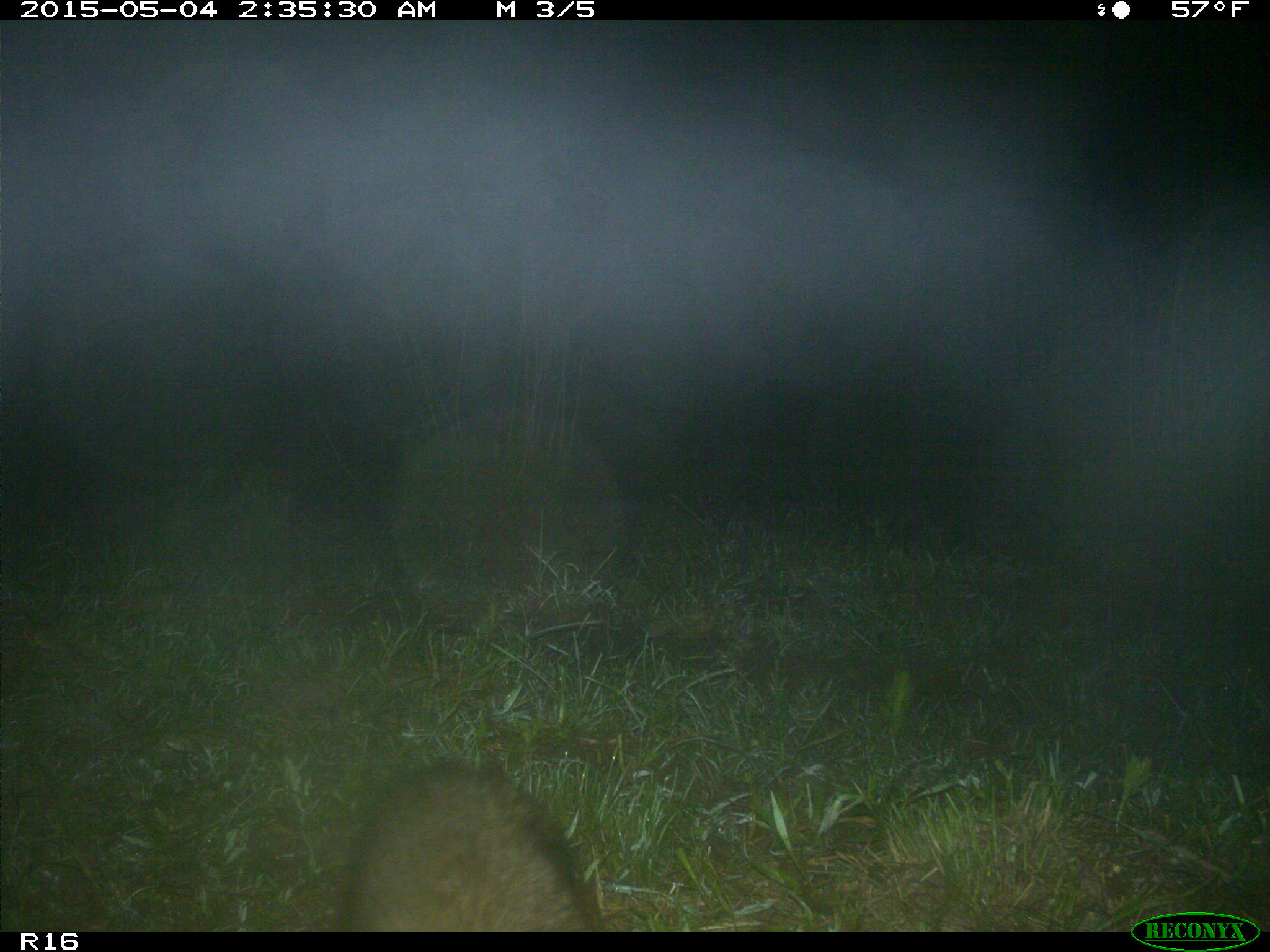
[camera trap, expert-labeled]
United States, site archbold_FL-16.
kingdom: Animalia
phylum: Chordata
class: Mammalia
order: Carnivora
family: Procyonidae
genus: Procyon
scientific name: Procyon lotor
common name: common raccoon